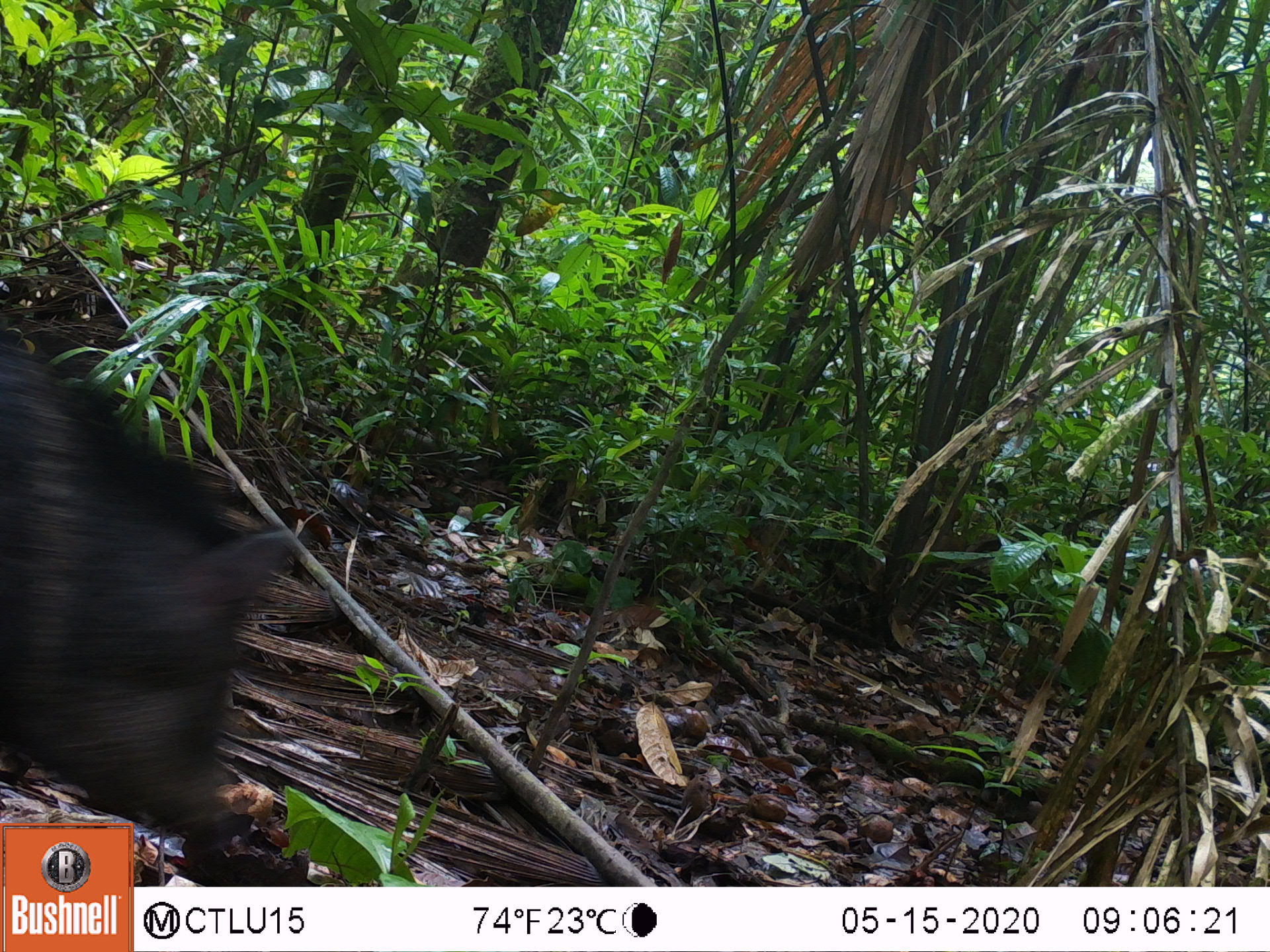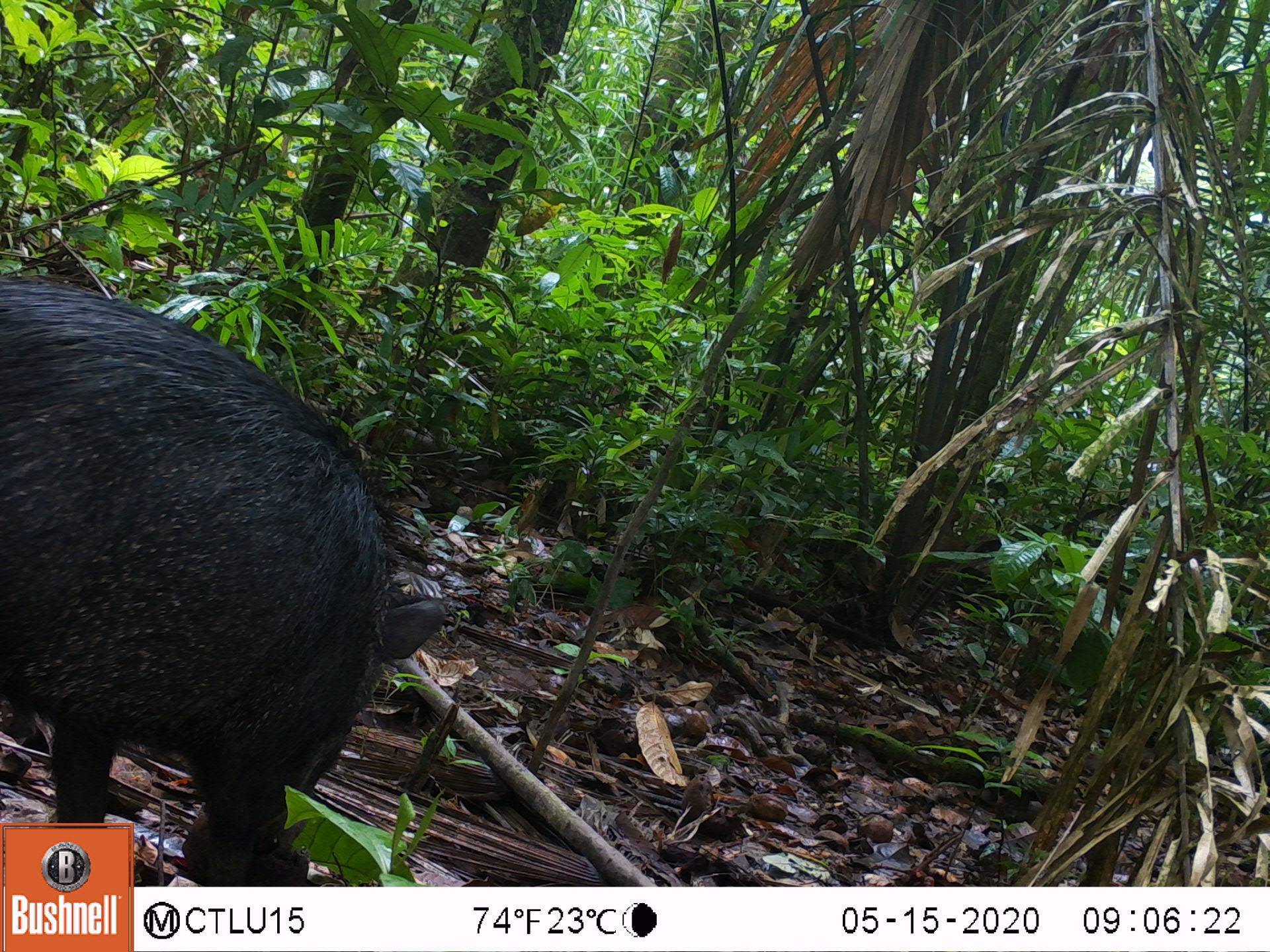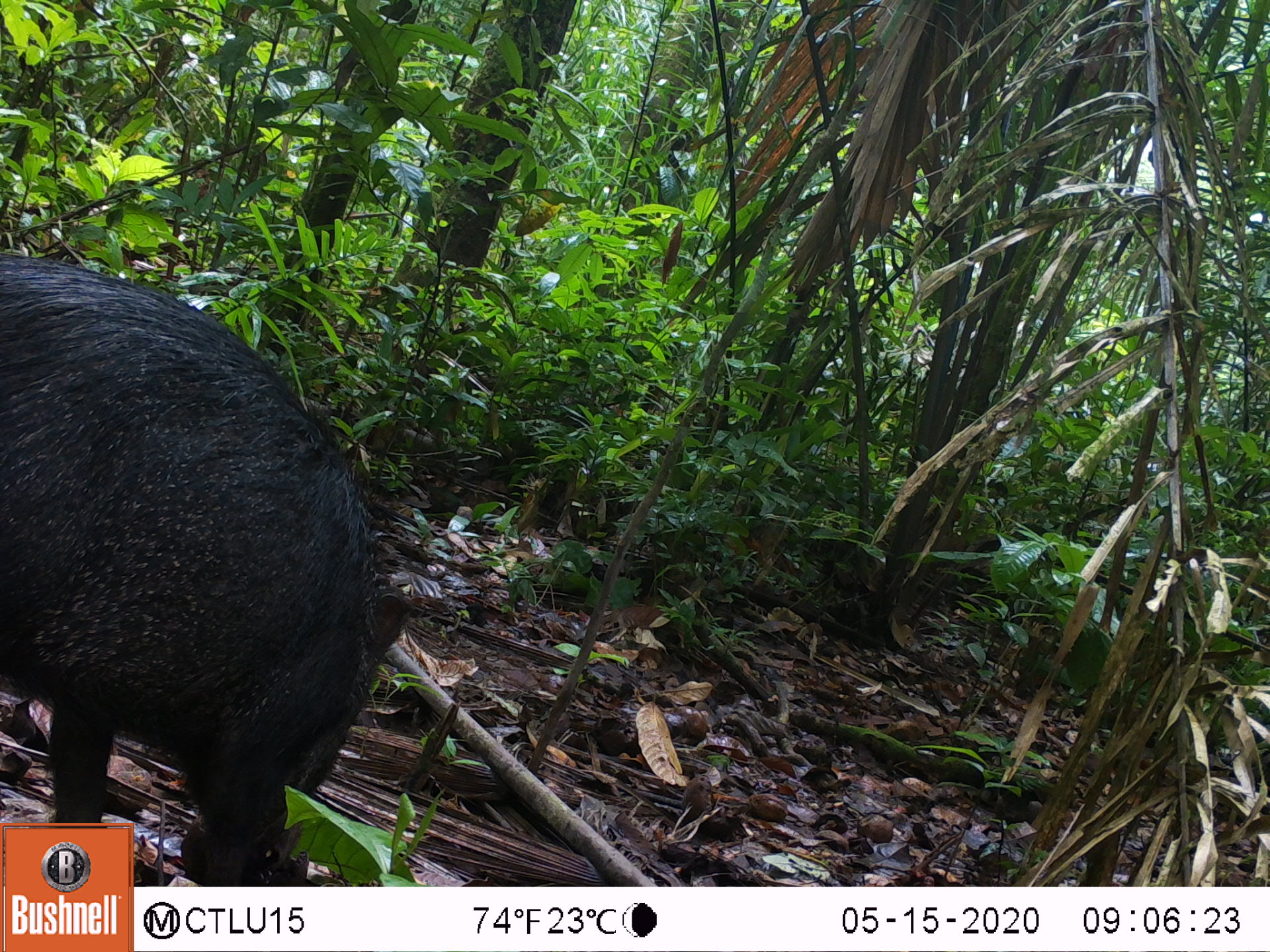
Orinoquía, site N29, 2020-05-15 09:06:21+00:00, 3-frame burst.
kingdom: Animalia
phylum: Chordata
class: Mammalia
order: Artiodactyla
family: Tayassuidae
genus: Pecari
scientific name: Pecari tajacu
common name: collared peccary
Collared peccary (Pecari tajacu).